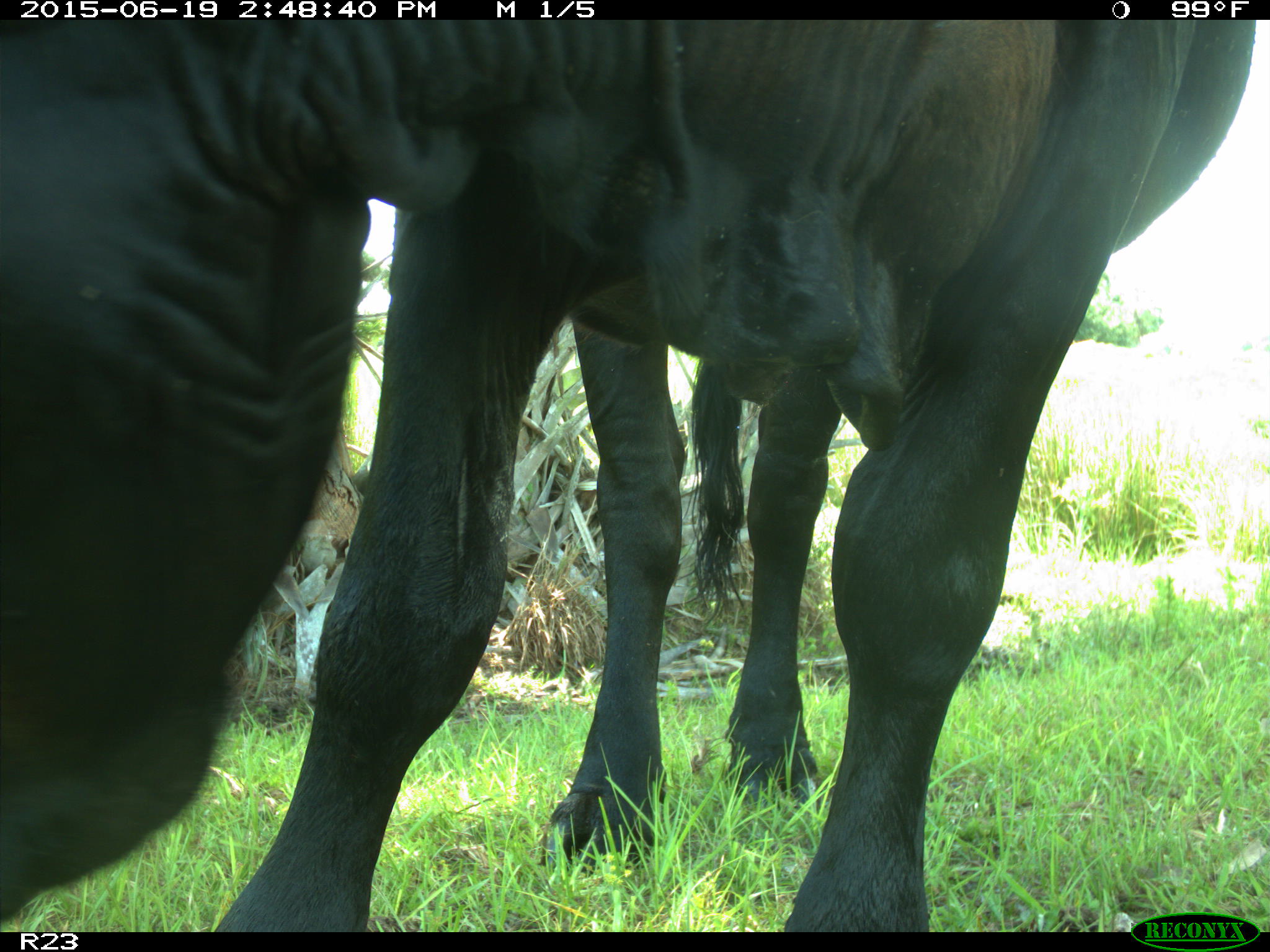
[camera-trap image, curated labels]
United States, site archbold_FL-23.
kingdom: Animalia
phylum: Chordata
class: Mammalia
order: Artiodactyla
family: Bovidae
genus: Bos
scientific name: Bos taurus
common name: domestic cow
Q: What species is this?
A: Bos taurus (domestic cow).